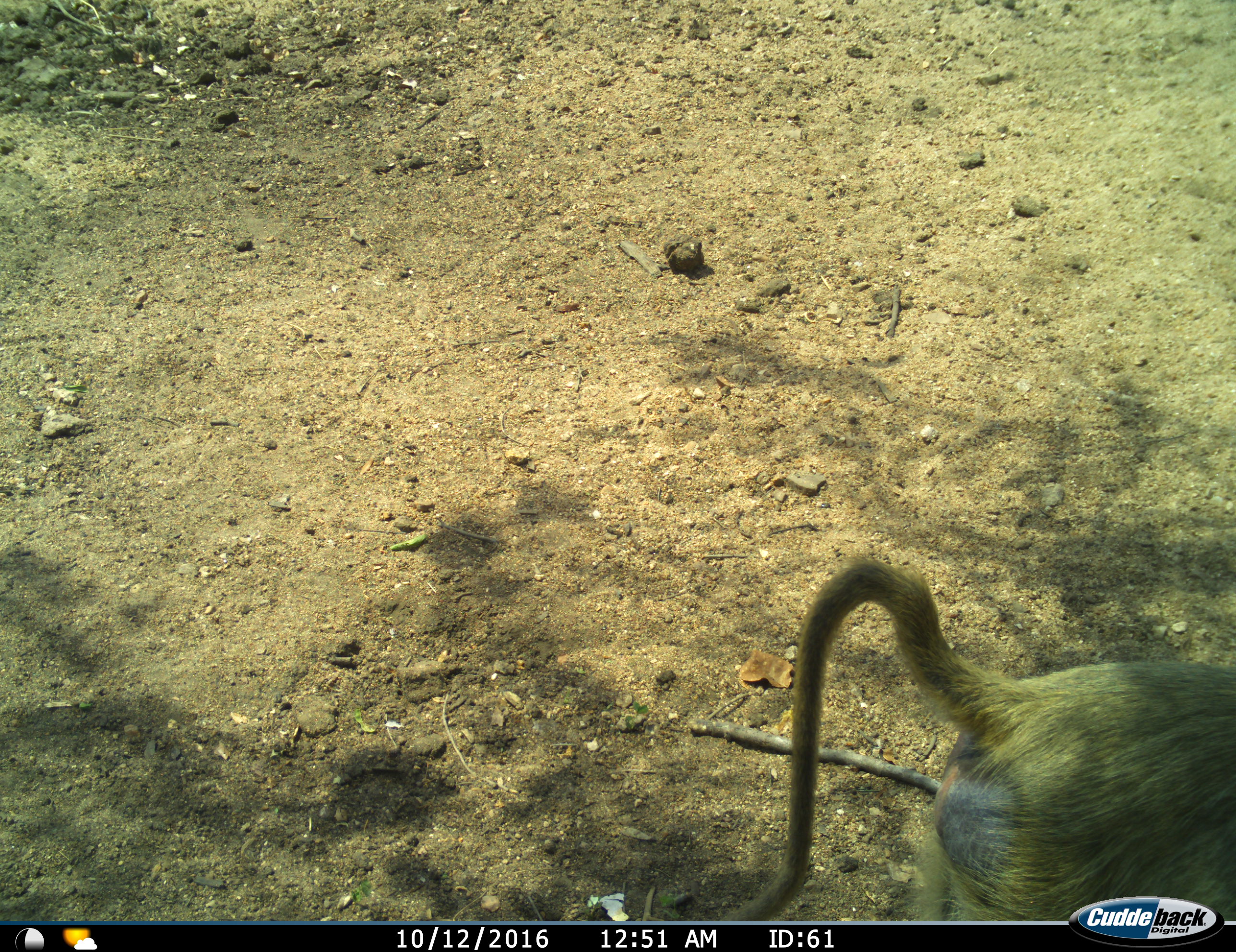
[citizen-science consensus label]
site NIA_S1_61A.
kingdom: Animalia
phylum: Chordata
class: Mammalia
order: Primates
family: Cercopithecidae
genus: Papio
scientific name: Papio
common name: baboon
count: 1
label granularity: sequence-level